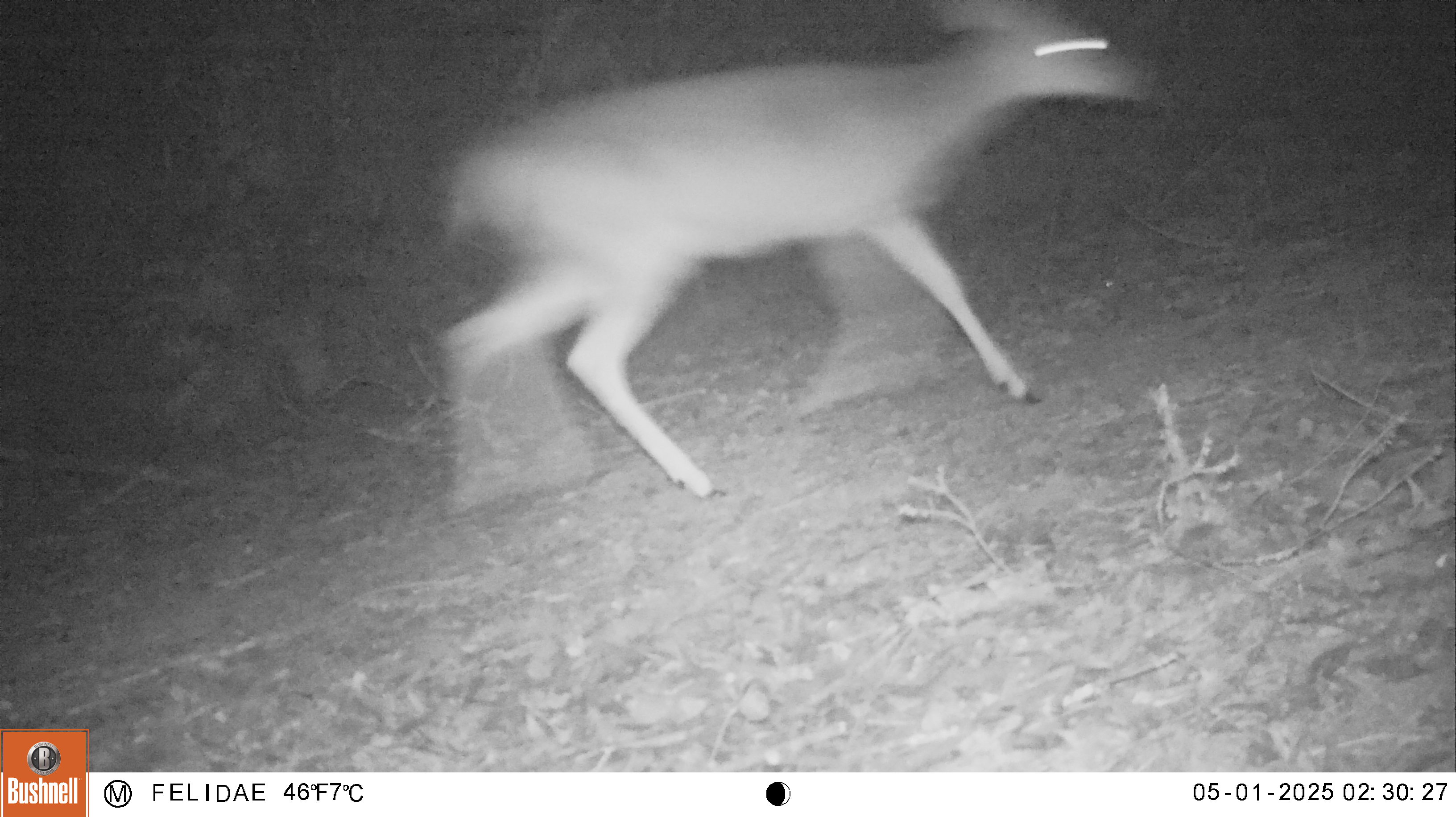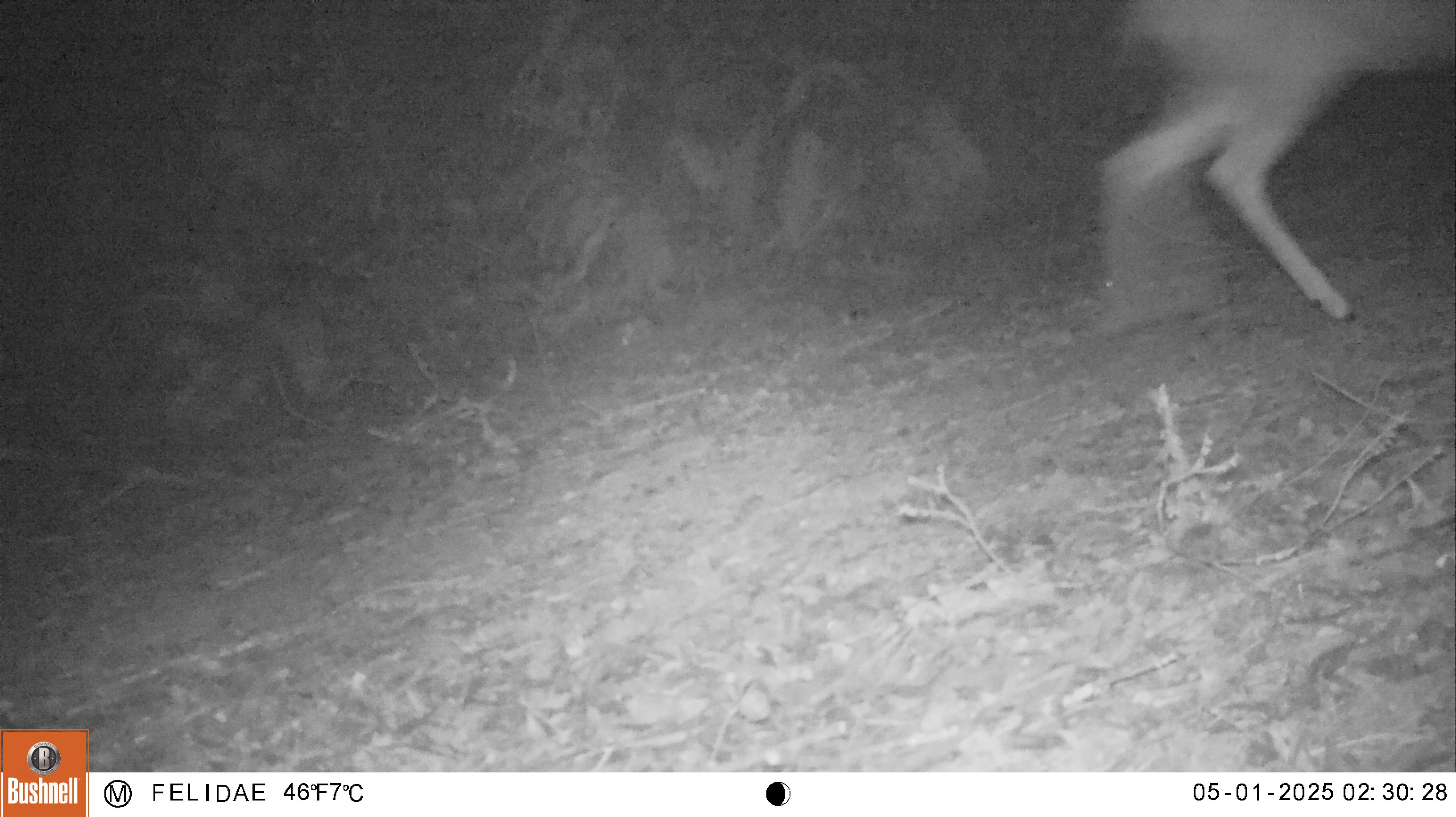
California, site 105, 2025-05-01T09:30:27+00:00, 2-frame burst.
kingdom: Animalia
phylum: Chordata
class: Mammalia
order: Artiodactyla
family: Cervidae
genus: Odocoileus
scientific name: Odocoileus hemionus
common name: mule deer